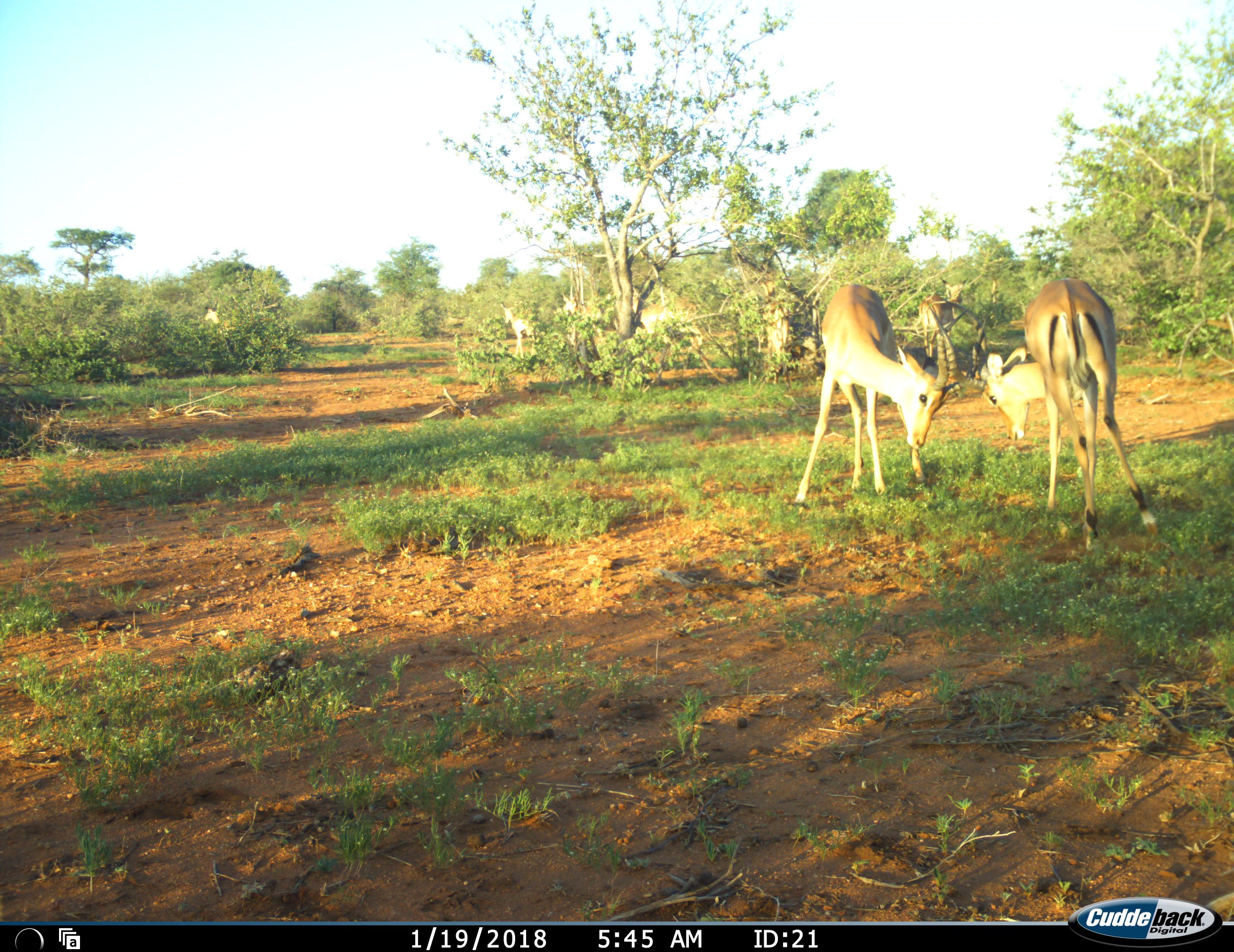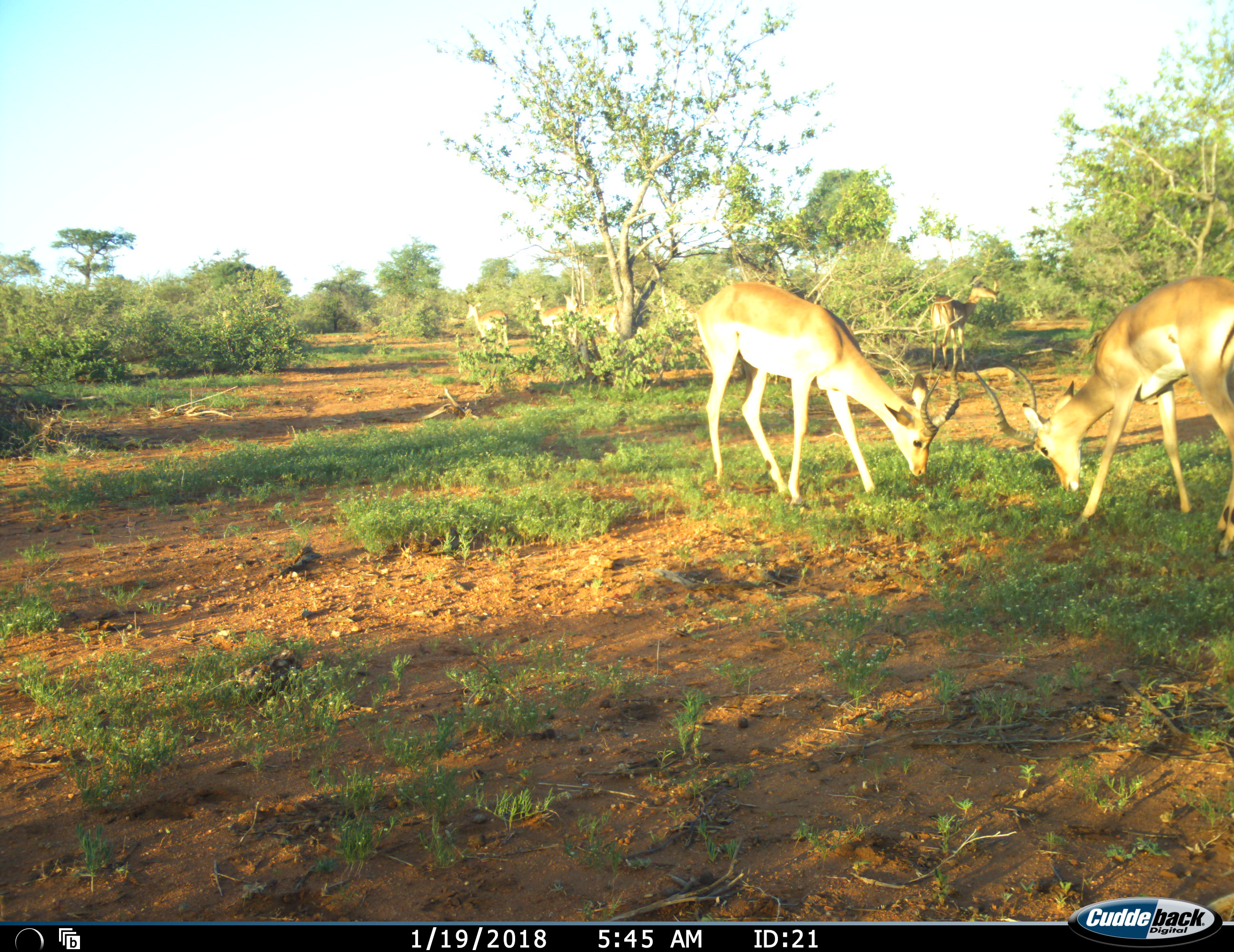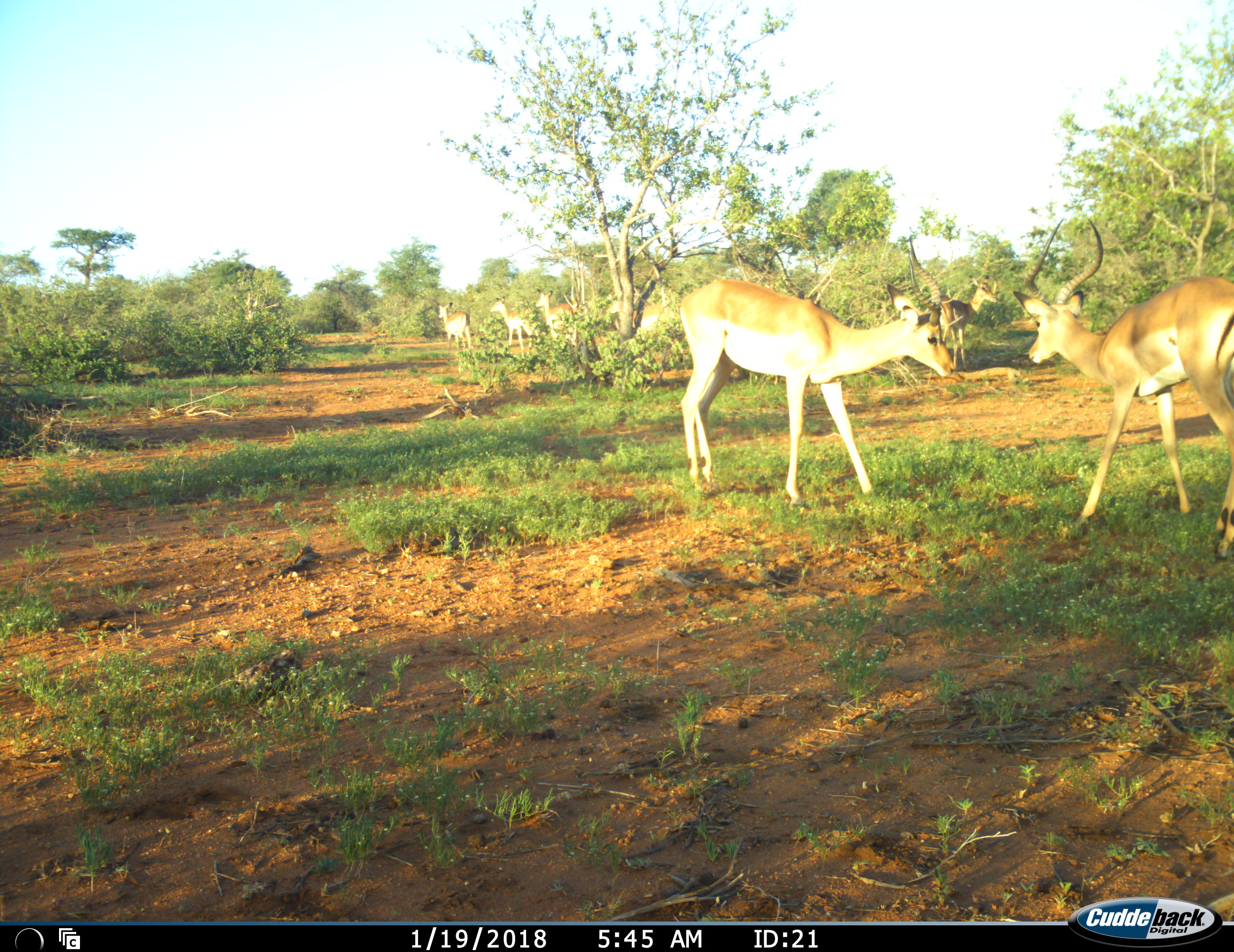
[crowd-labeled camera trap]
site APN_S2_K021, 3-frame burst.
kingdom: Animalia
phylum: Chordata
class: Mammalia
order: Artiodactyla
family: Bovidae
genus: Aepyceros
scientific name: Aepyceros melampus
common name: impala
Impala (Aepyceros melampus), count 8. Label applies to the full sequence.